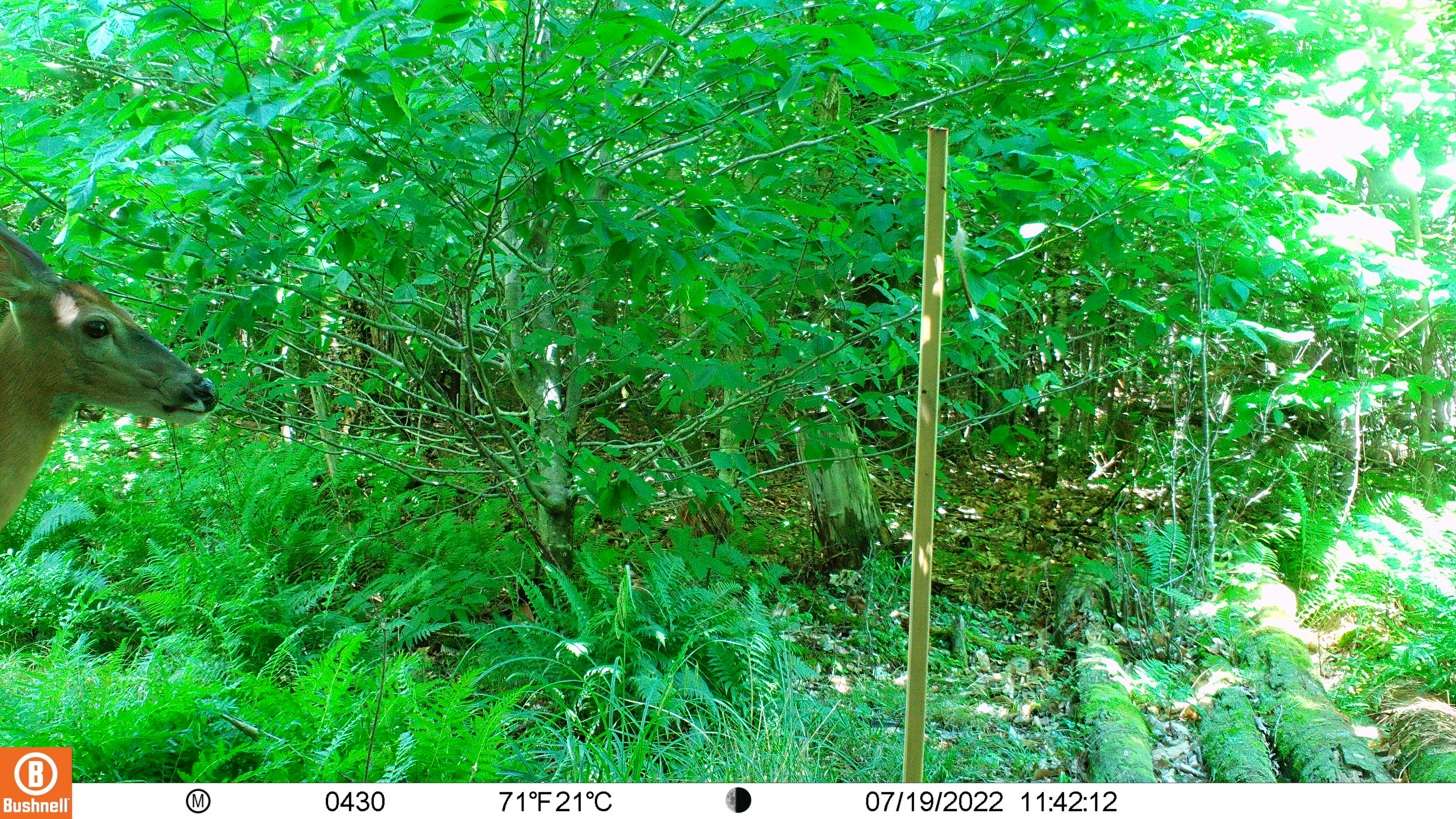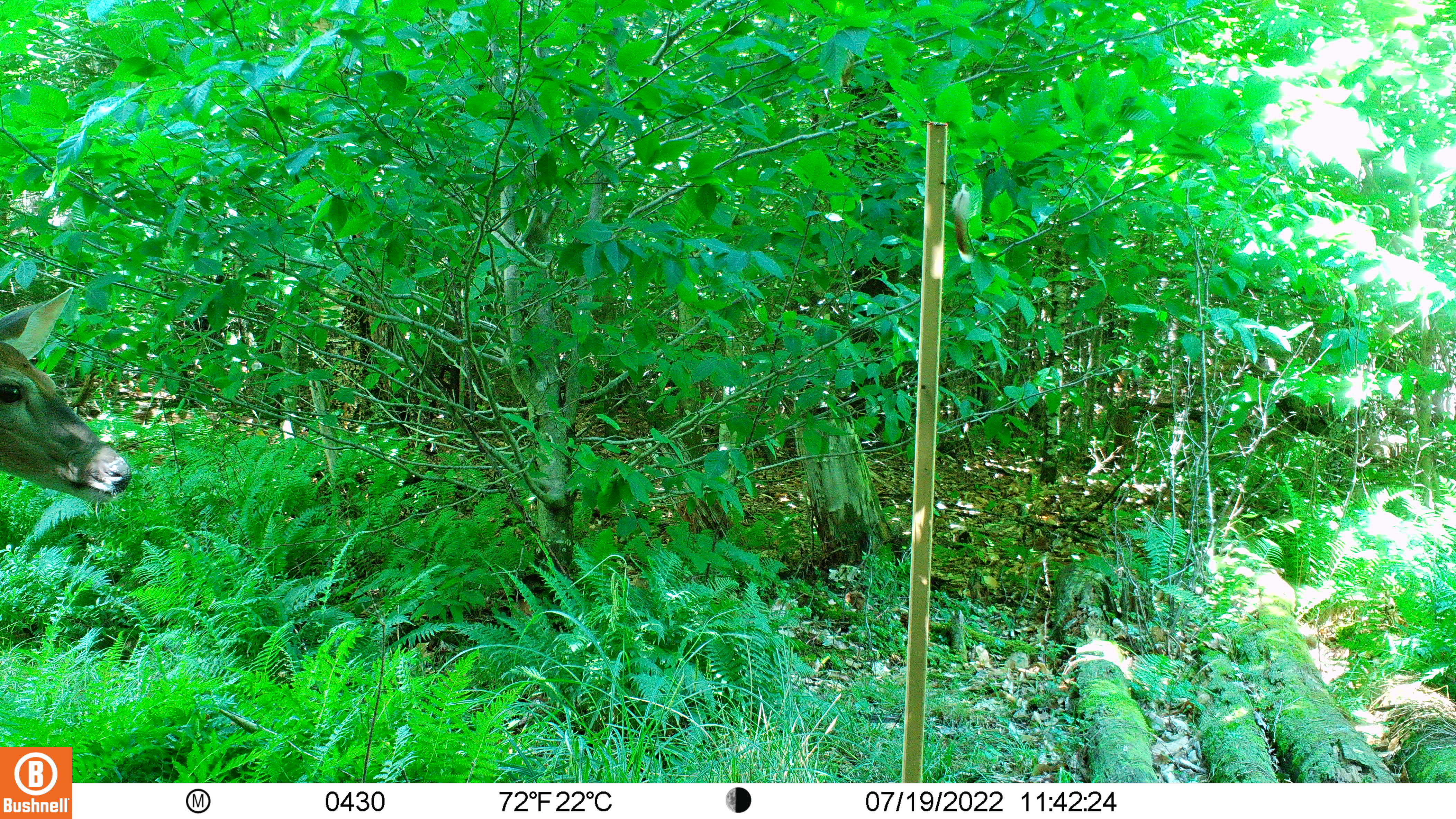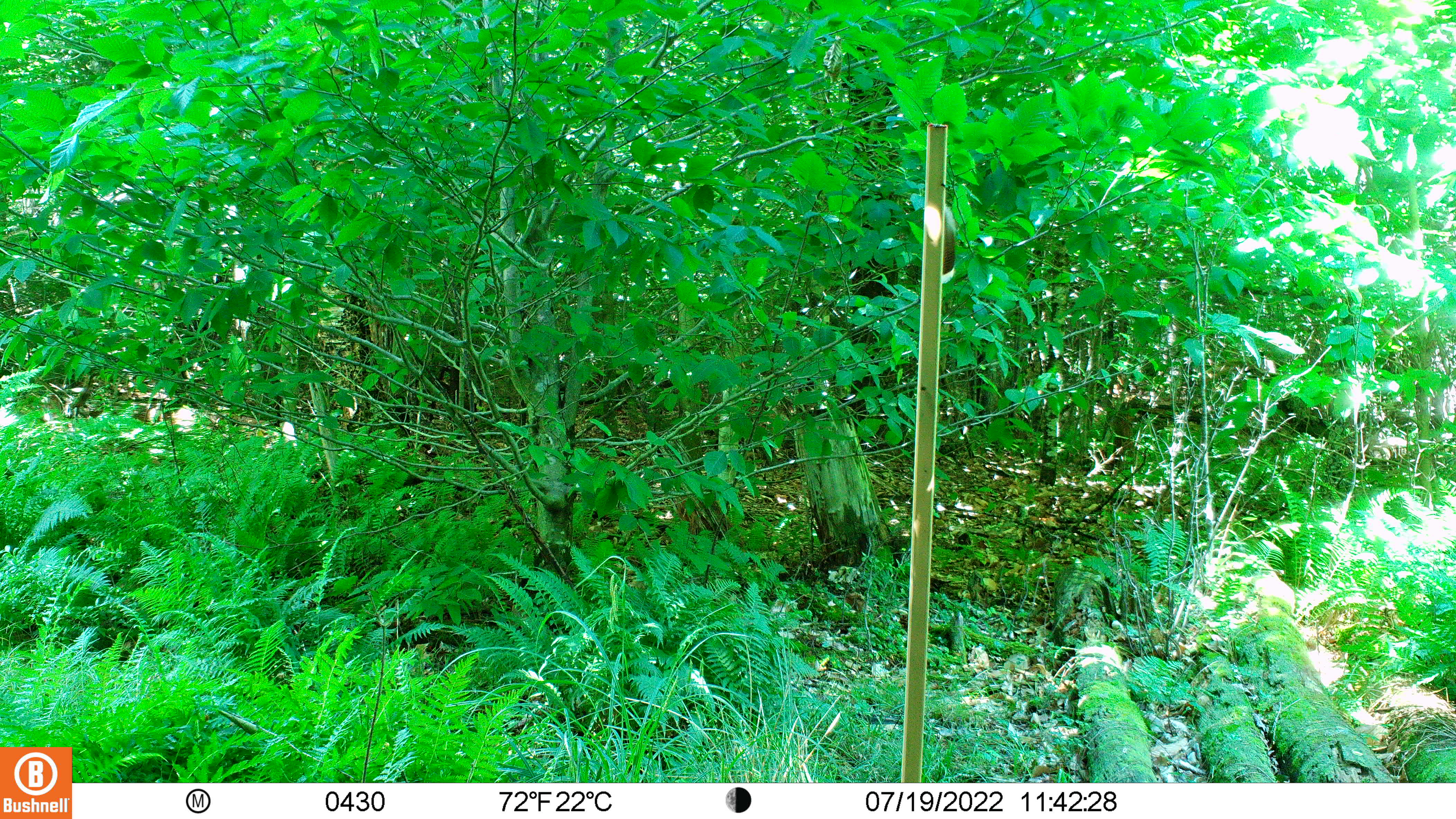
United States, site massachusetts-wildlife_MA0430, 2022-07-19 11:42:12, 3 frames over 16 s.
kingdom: Animalia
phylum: Chordata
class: Mammalia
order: Artiodactyla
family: Cervidae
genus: Odocoileus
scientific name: Odocoileus virginianus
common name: white-tailed deer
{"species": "white-tailed deer (Odocoileus virginianus)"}